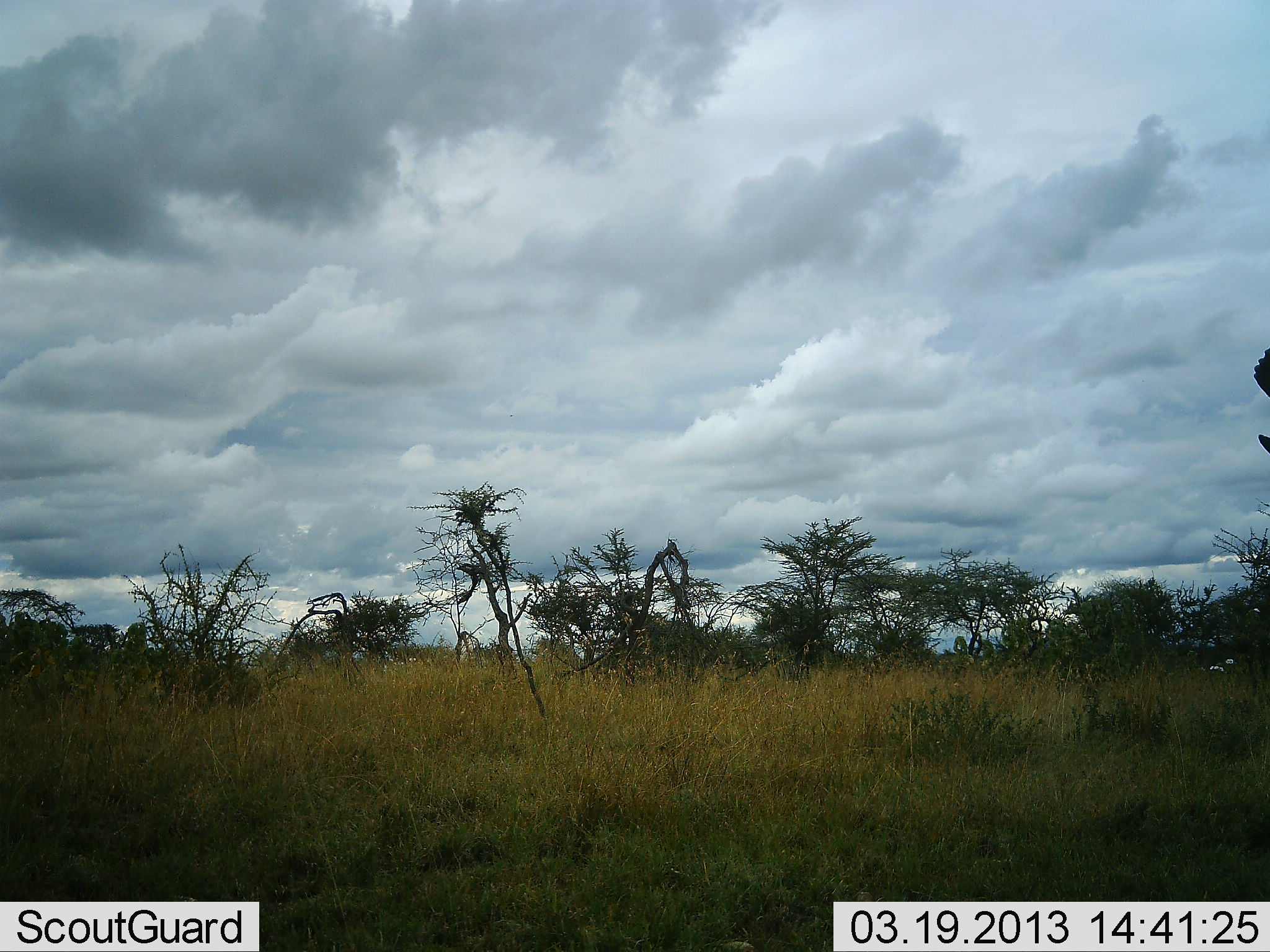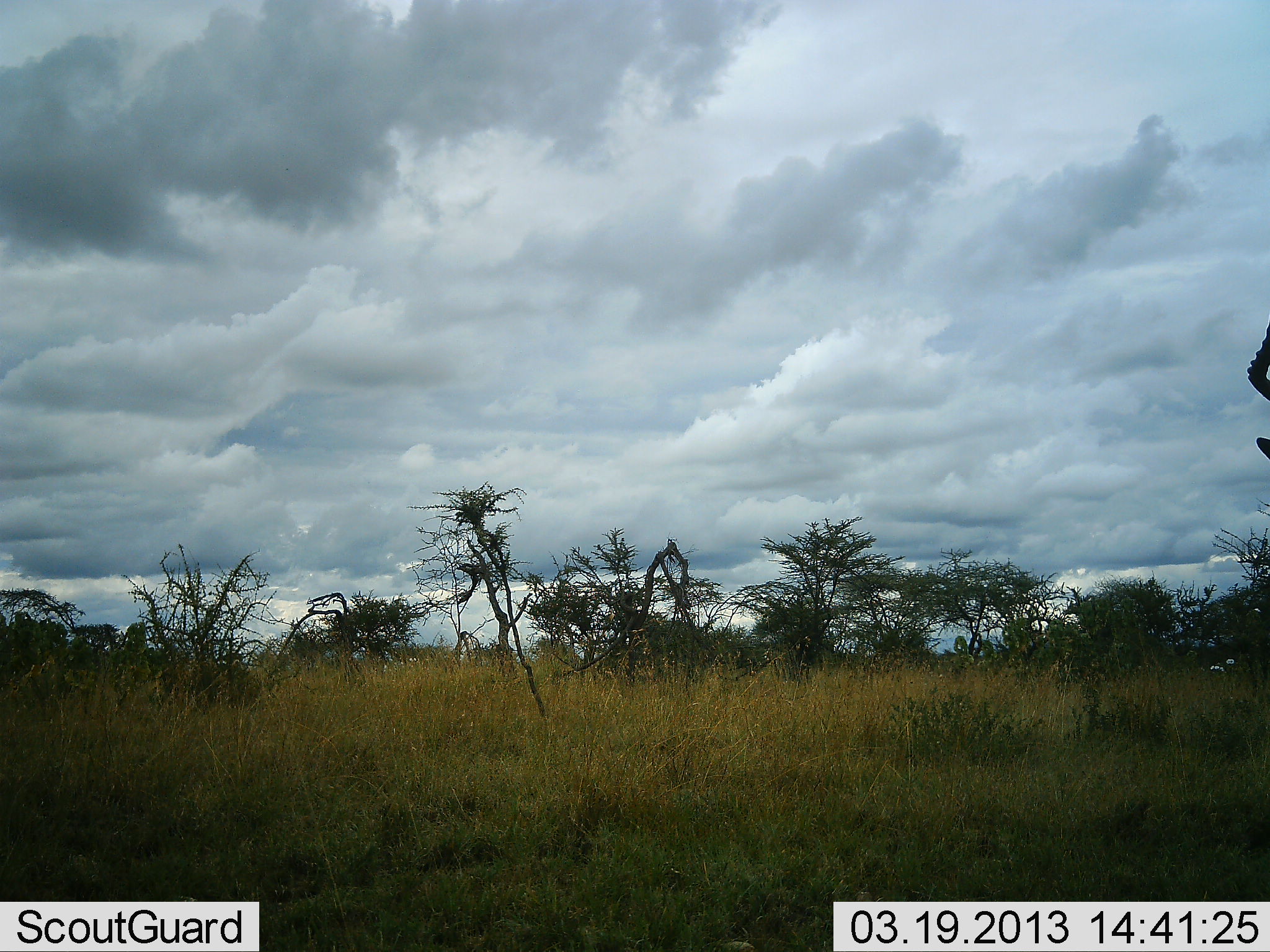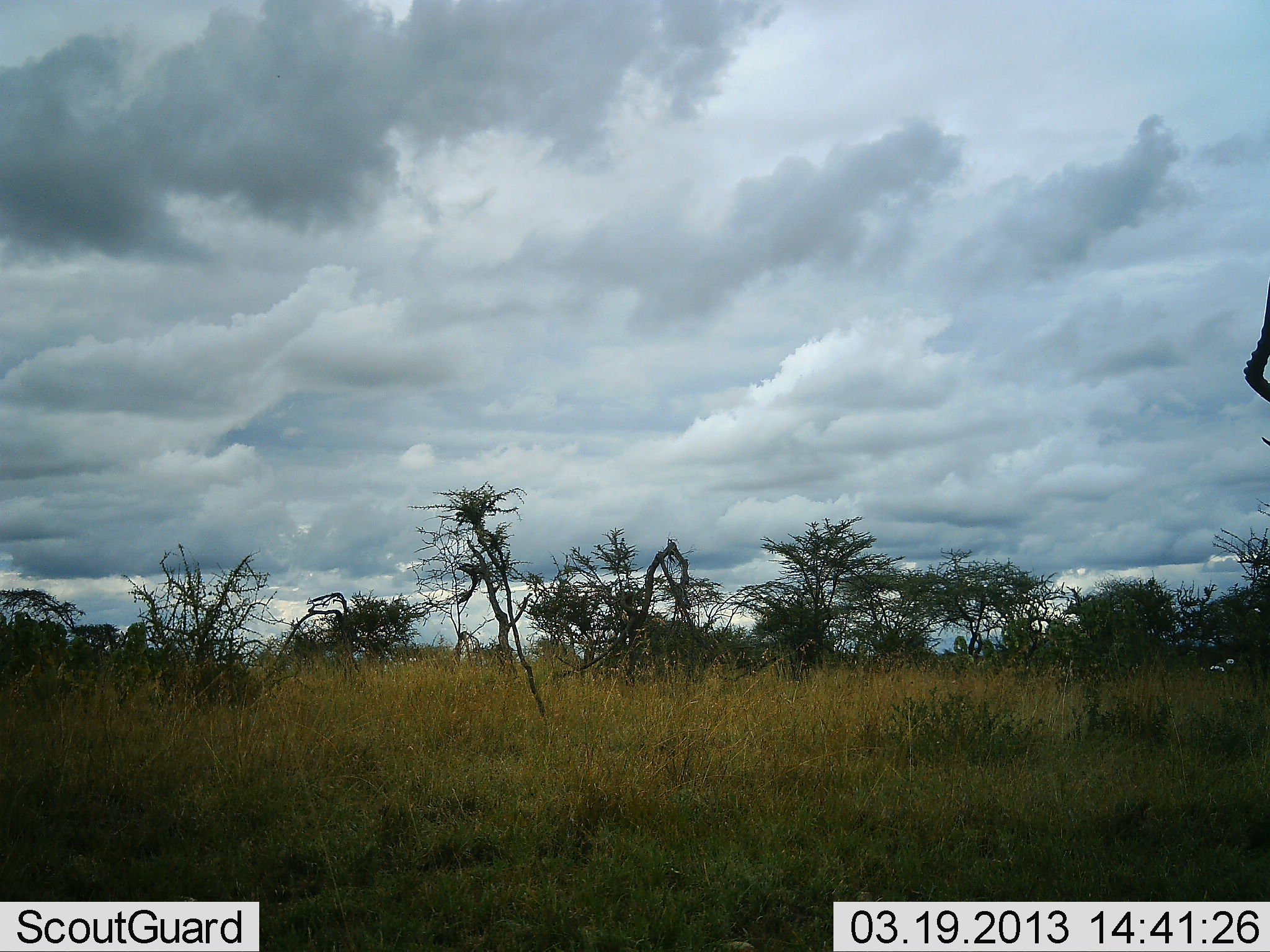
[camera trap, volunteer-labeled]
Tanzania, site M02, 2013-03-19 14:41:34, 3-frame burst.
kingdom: Animalia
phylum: Chordata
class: Mammalia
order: Artiodactyla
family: Bovidae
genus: Aepyceros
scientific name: Aepyceros melampus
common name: impala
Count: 1.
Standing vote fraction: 92%.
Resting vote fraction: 0%.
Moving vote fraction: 0%.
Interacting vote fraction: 8%.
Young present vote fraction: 0%.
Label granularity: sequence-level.